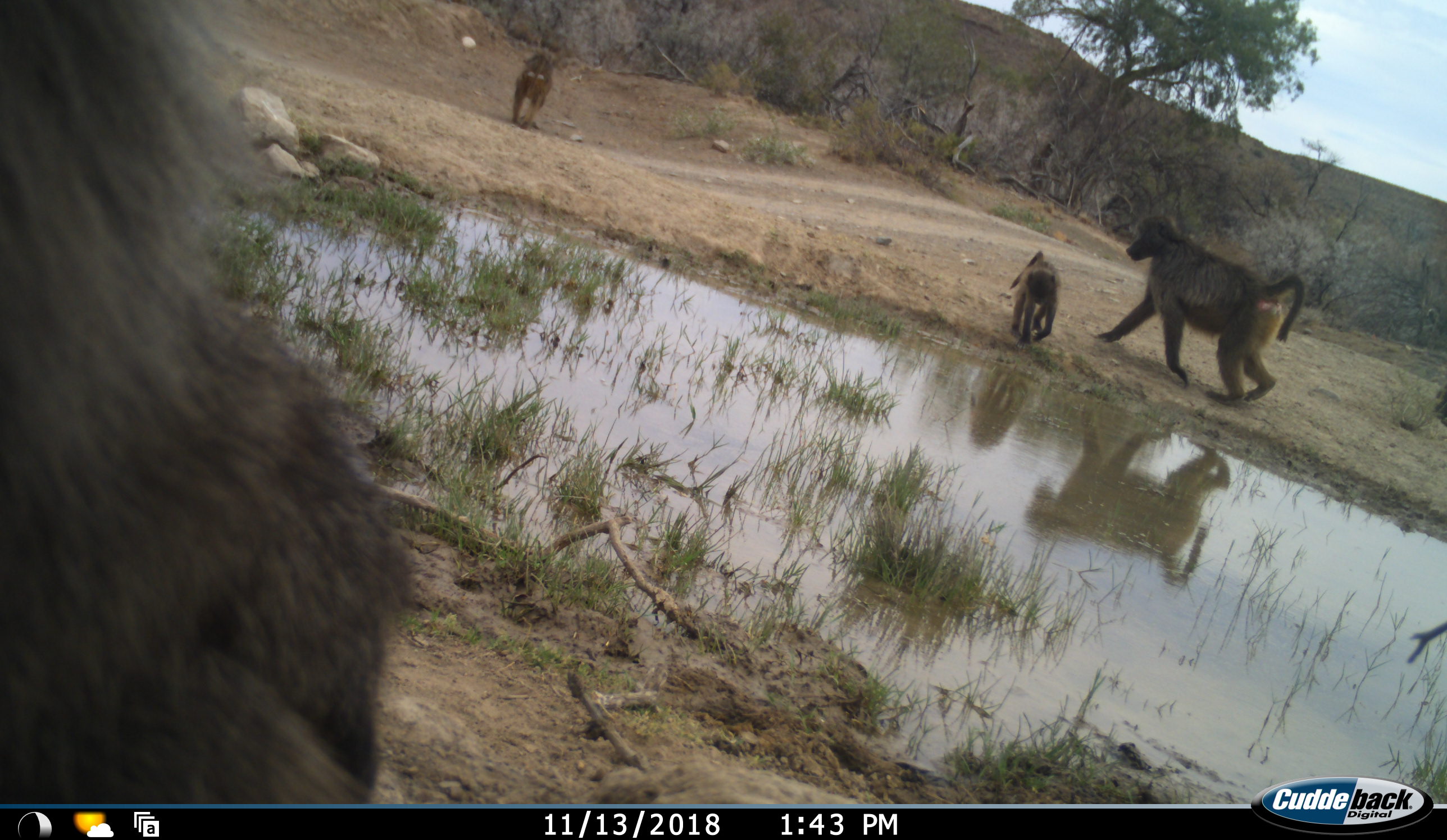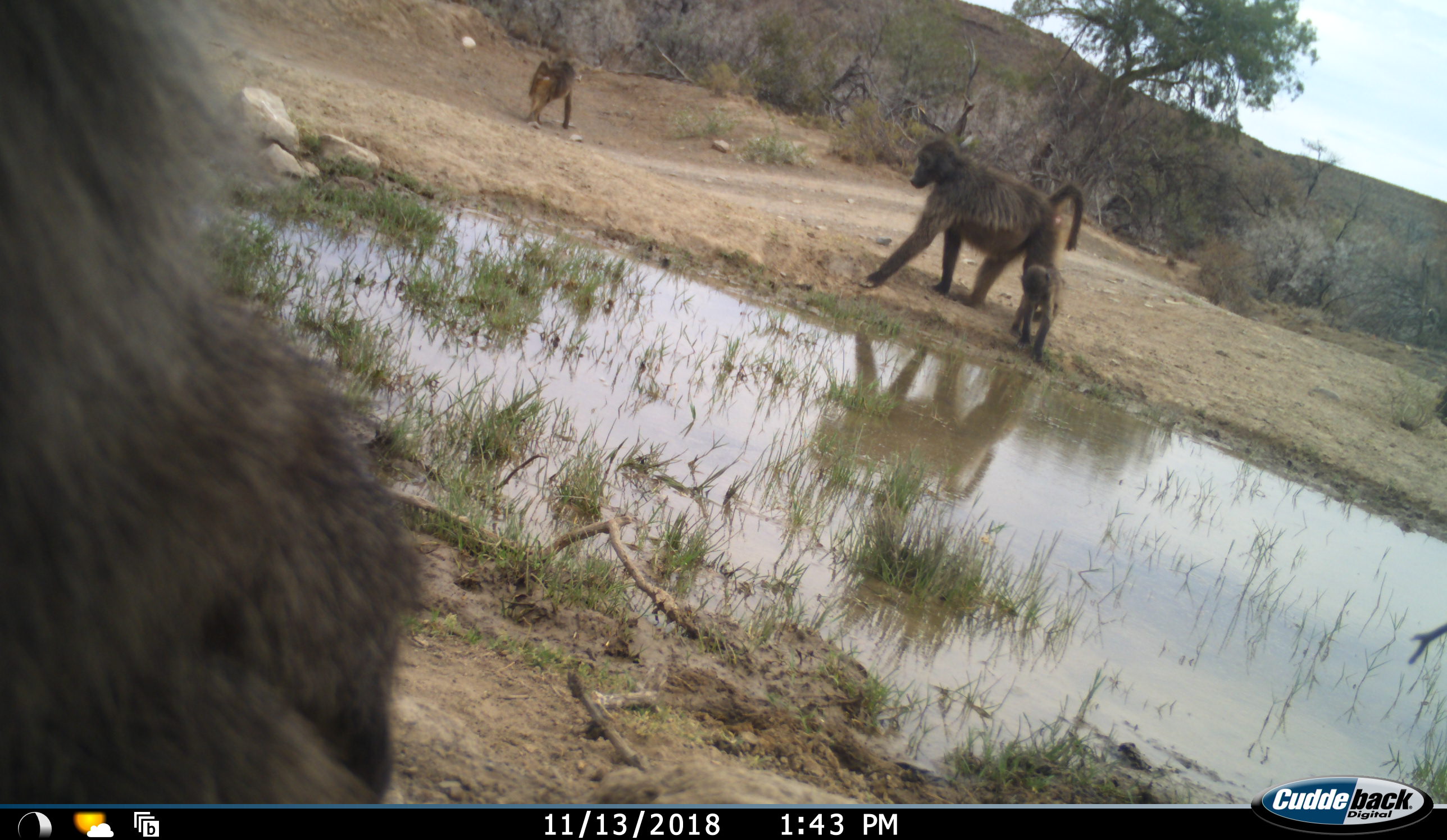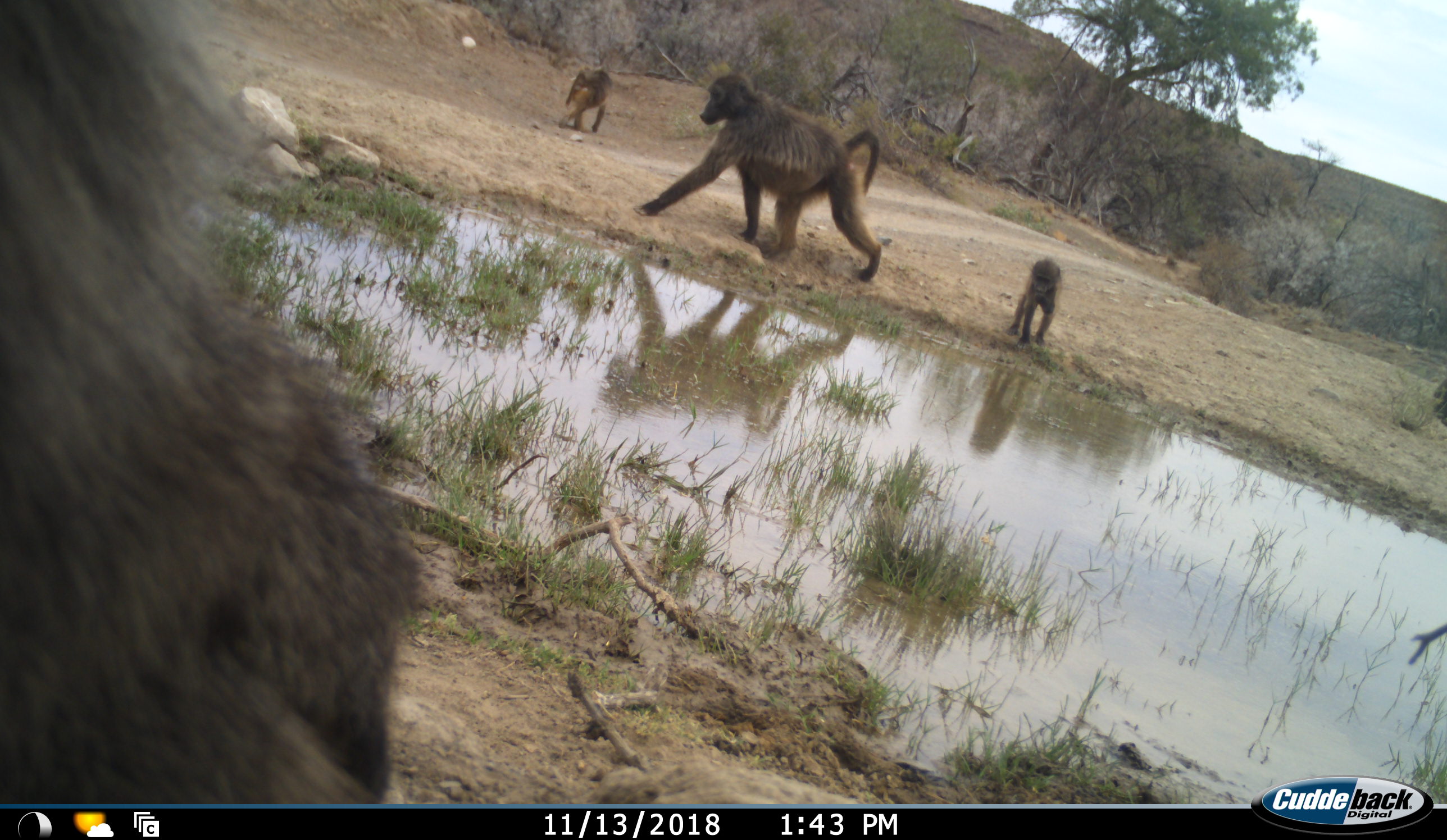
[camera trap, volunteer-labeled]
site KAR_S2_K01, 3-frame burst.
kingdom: Animalia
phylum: Chordata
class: Mammalia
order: Primates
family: Cercopithecidae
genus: Papio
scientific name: Papio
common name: baboon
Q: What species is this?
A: Baboon (Papio).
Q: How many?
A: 4.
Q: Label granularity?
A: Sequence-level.